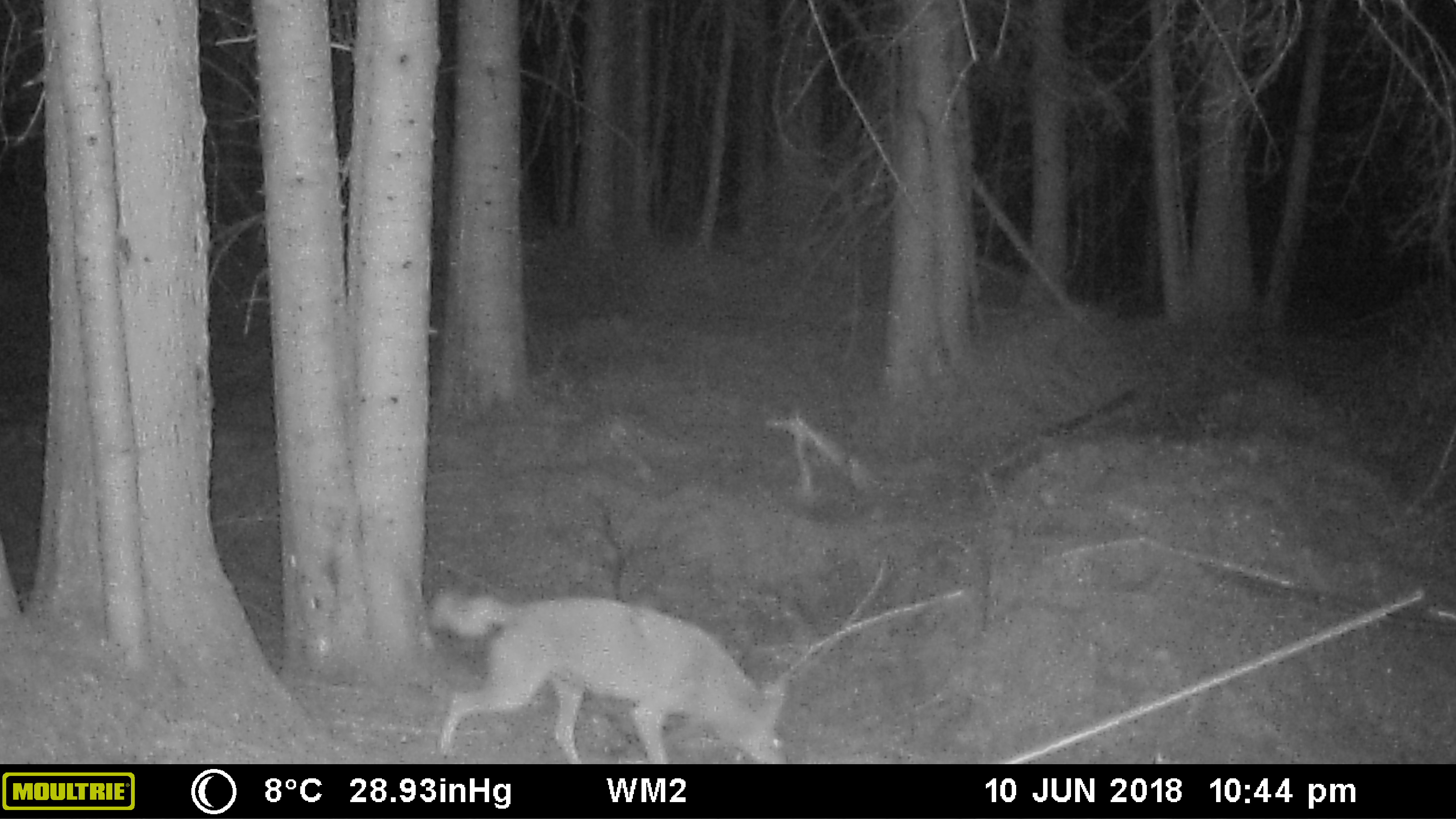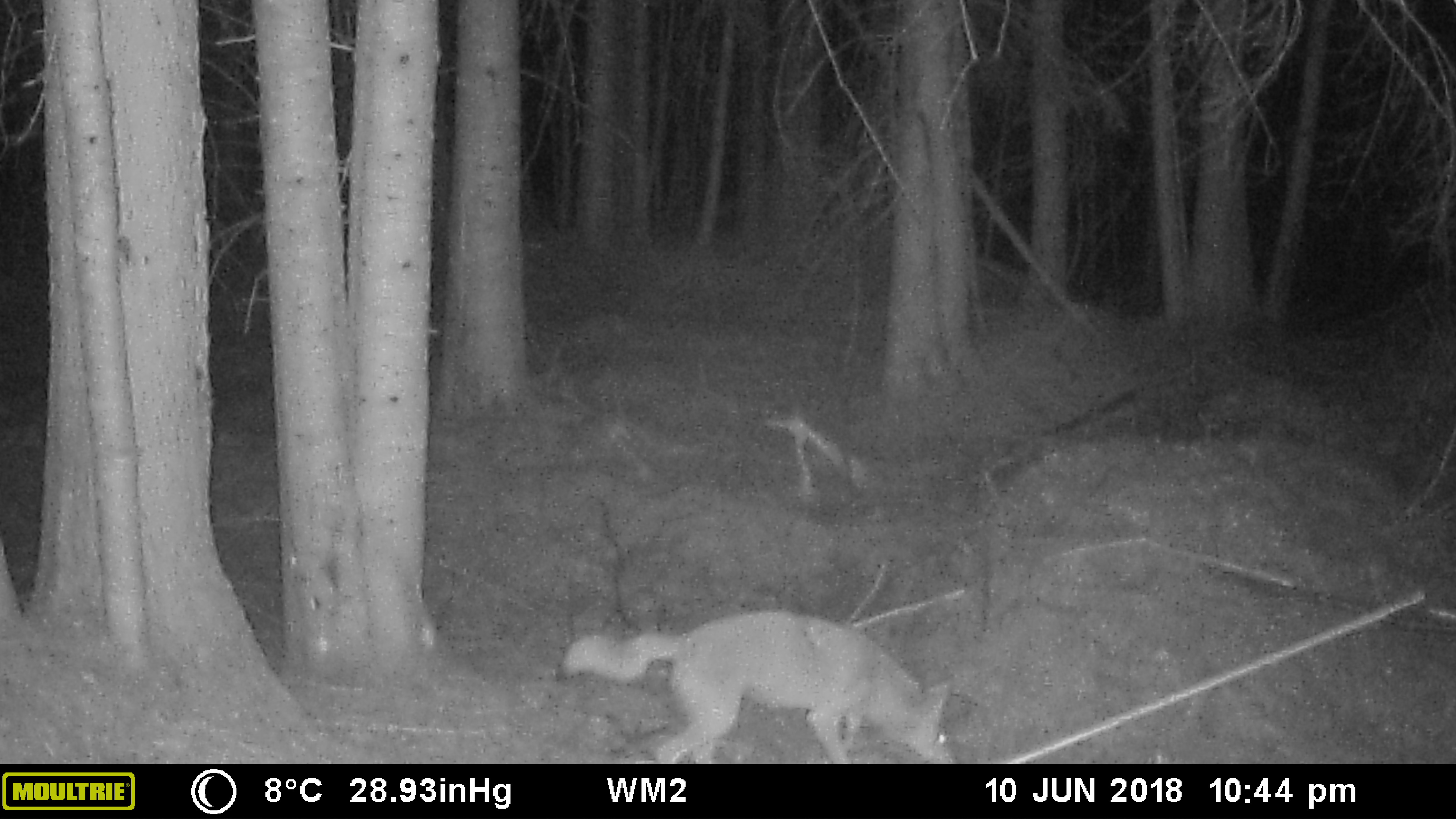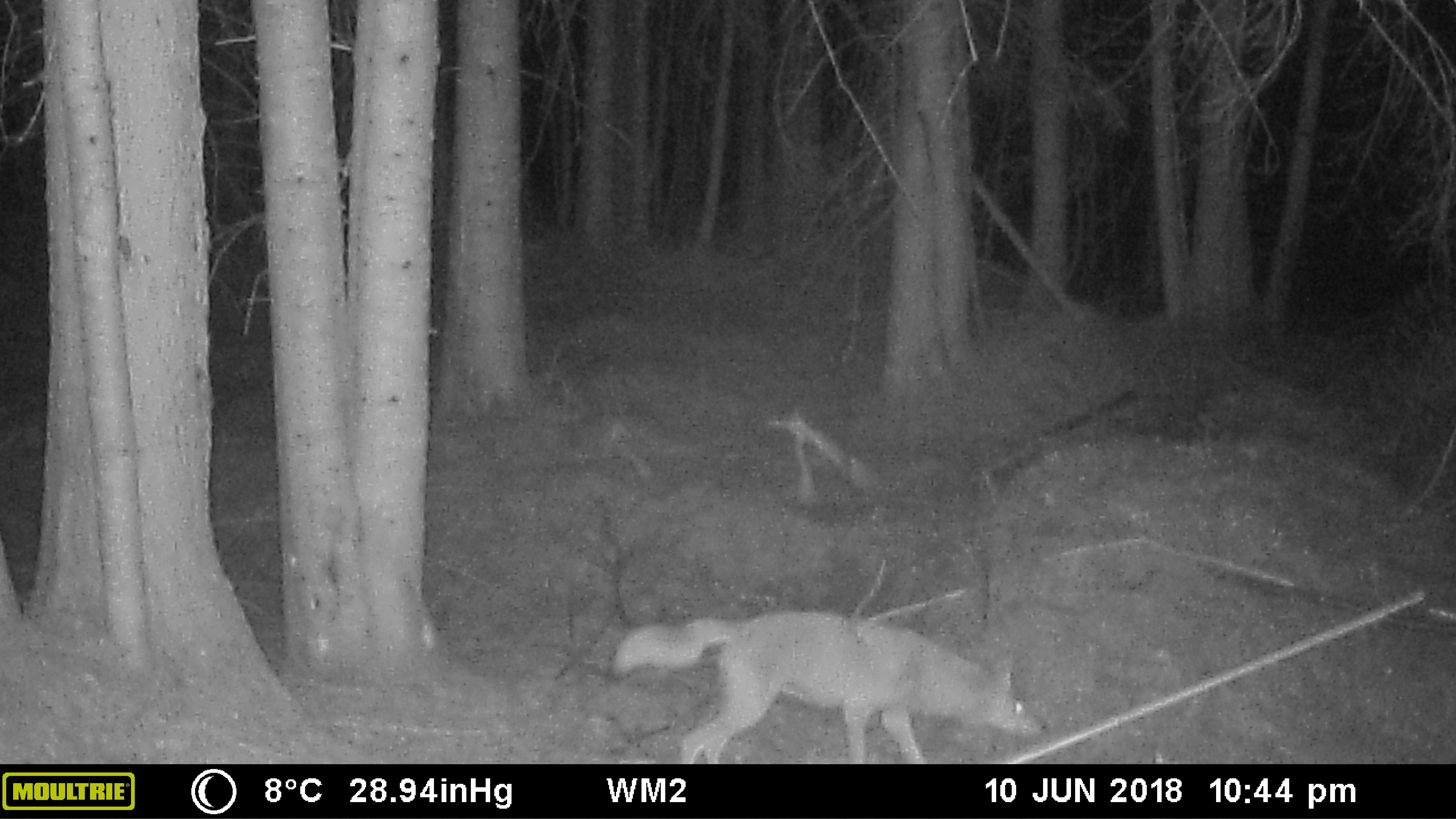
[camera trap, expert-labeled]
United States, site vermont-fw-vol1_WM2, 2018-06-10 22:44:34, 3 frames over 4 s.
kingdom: Animalia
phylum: Chordata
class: Mammalia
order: Carnivora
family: Canidae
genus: Canis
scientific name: Canis latrans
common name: coyote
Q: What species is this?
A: Coyote (Canis latrans).